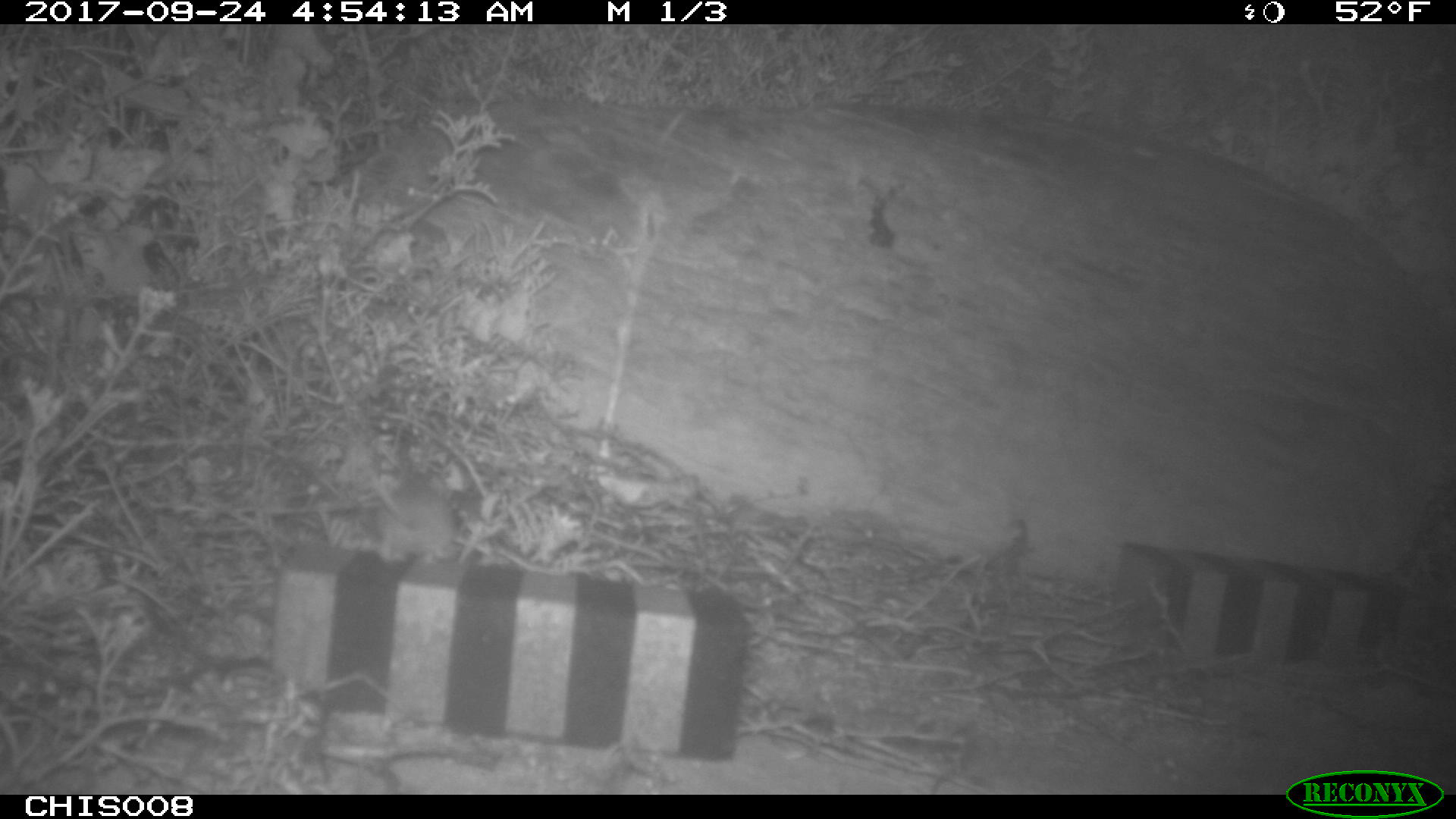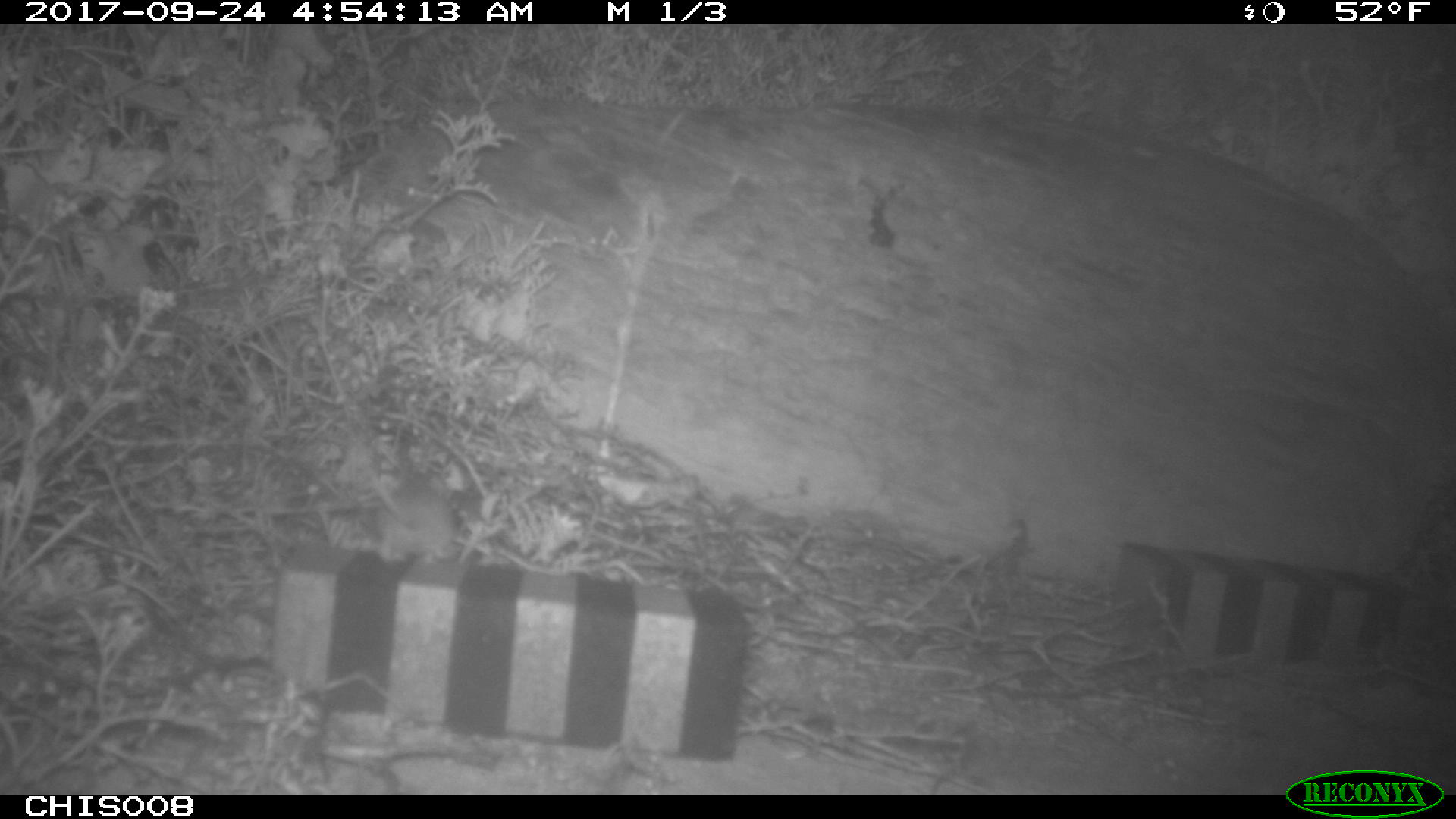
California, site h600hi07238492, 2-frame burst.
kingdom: Animalia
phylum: Chordata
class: Mammalia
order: Rodentia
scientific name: Rodentia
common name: rodent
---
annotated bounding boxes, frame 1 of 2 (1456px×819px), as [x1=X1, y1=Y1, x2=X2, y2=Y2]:
rodent: [x1=356, y1=441, x2=456, y2=566]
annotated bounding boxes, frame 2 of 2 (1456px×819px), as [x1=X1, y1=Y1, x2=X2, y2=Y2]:
rodent: [x1=354, y1=451, x2=457, y2=563]